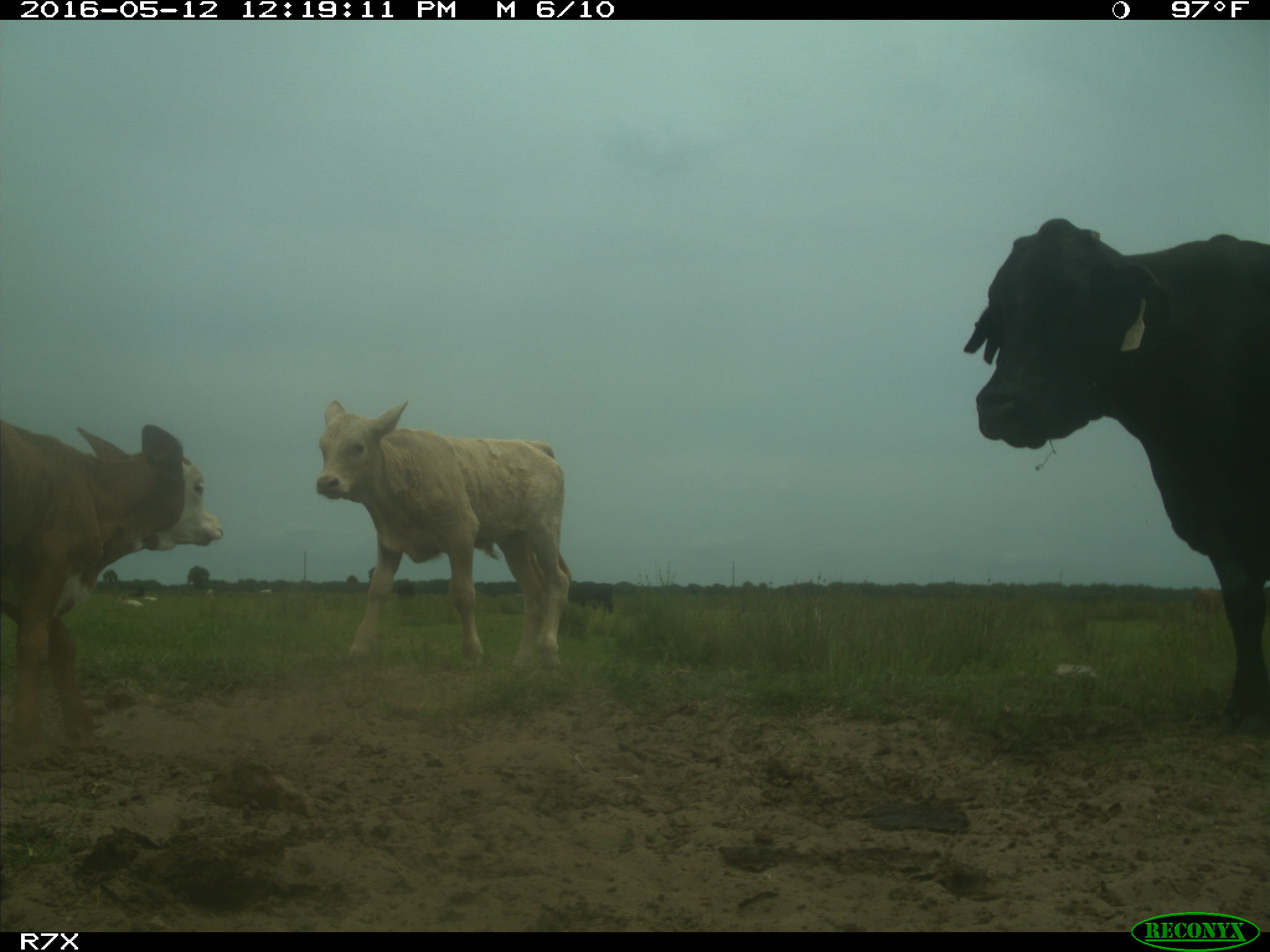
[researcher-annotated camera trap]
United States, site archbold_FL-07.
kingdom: Animalia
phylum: Chordata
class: Mammalia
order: Artiodactyla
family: Bovidae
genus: Bos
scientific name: Bos taurus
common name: domestic cow